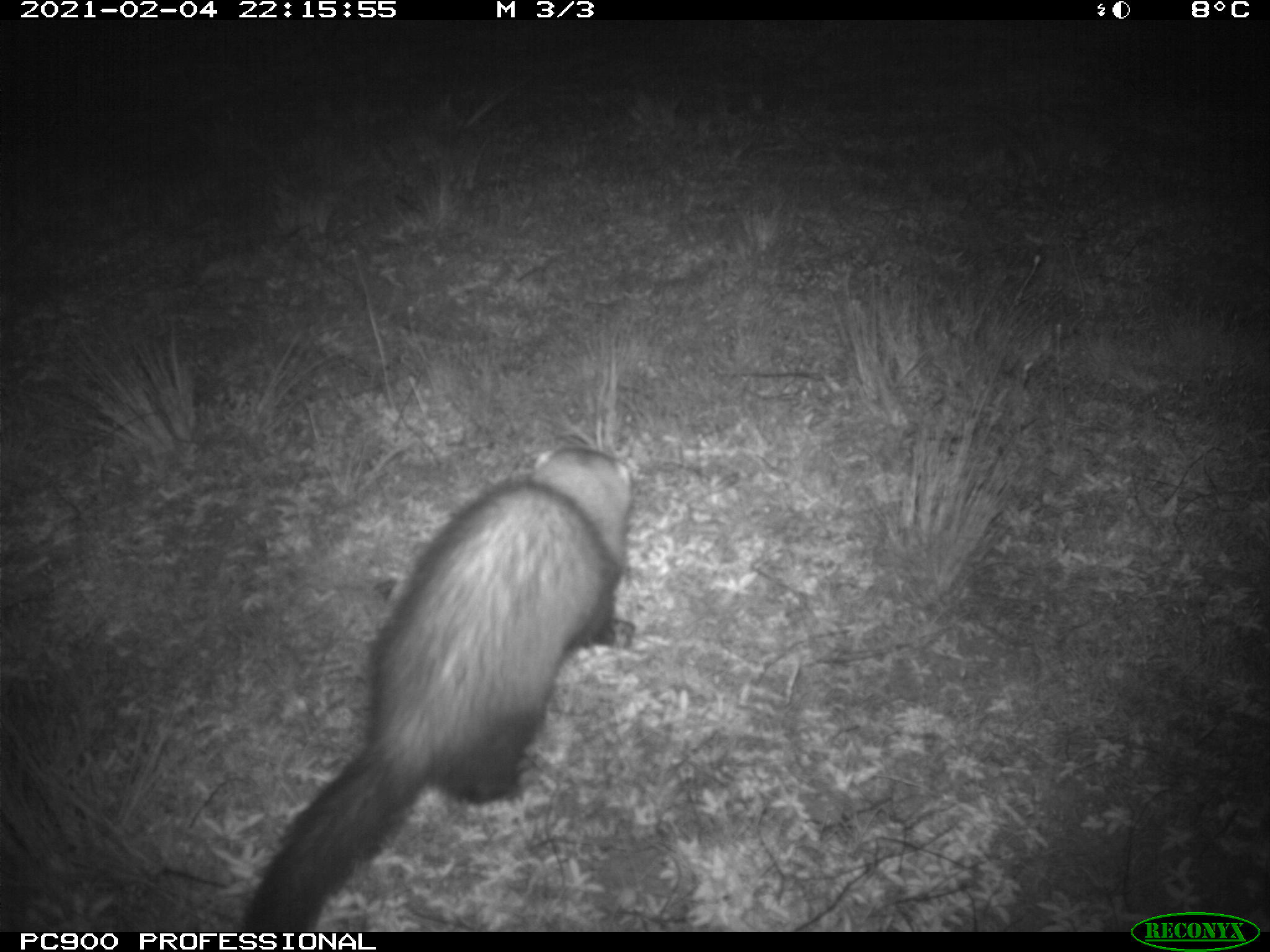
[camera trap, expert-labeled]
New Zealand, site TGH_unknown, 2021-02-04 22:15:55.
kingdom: Animalia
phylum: Chordata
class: Mammalia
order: Carnivora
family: Mustelidae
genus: Mustela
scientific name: Mustela furo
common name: ferret